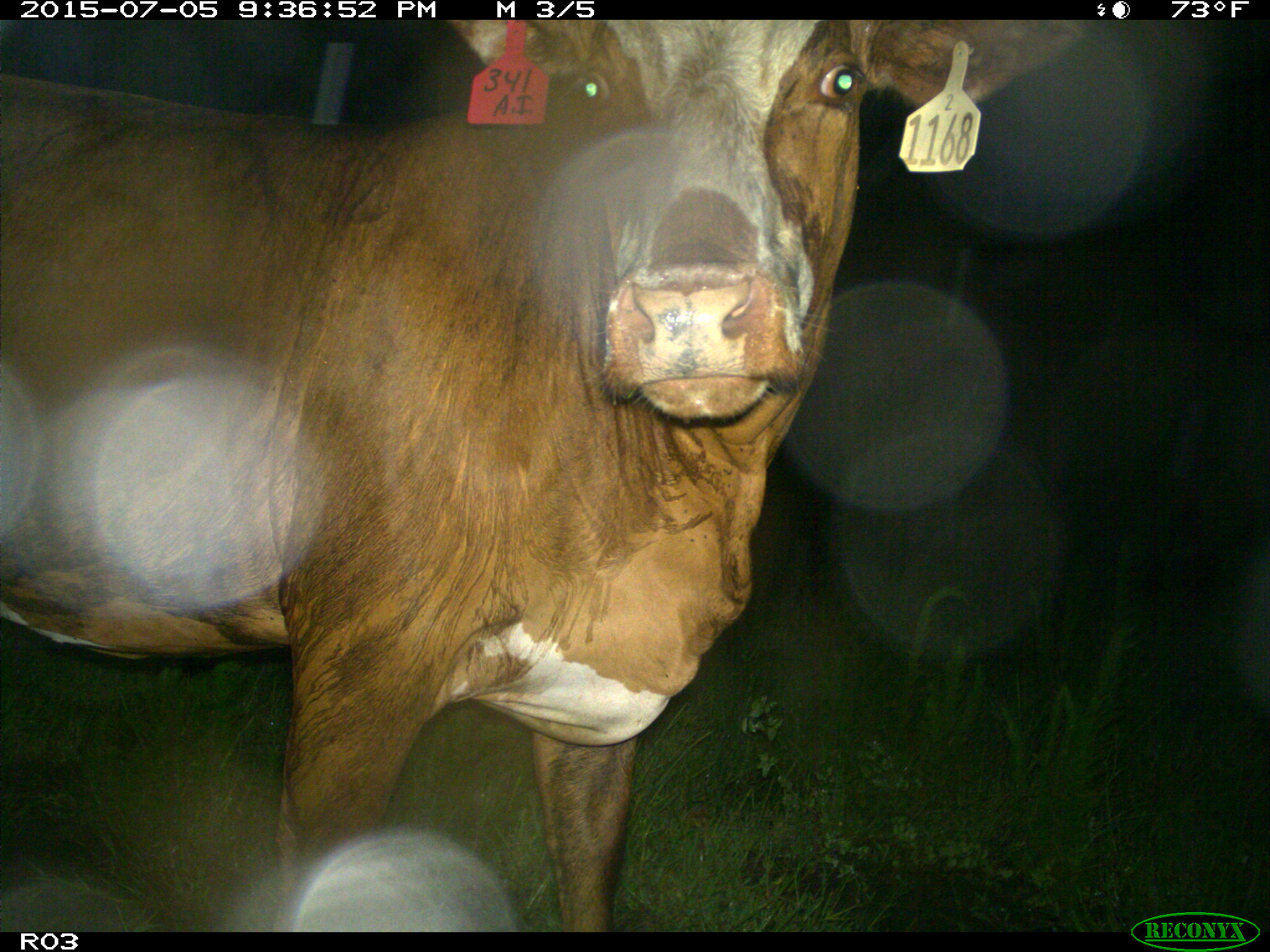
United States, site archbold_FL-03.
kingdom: Animalia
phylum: Chordata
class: Mammalia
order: Artiodactyla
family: Bovidae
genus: Bos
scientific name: Bos taurus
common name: domestic cow